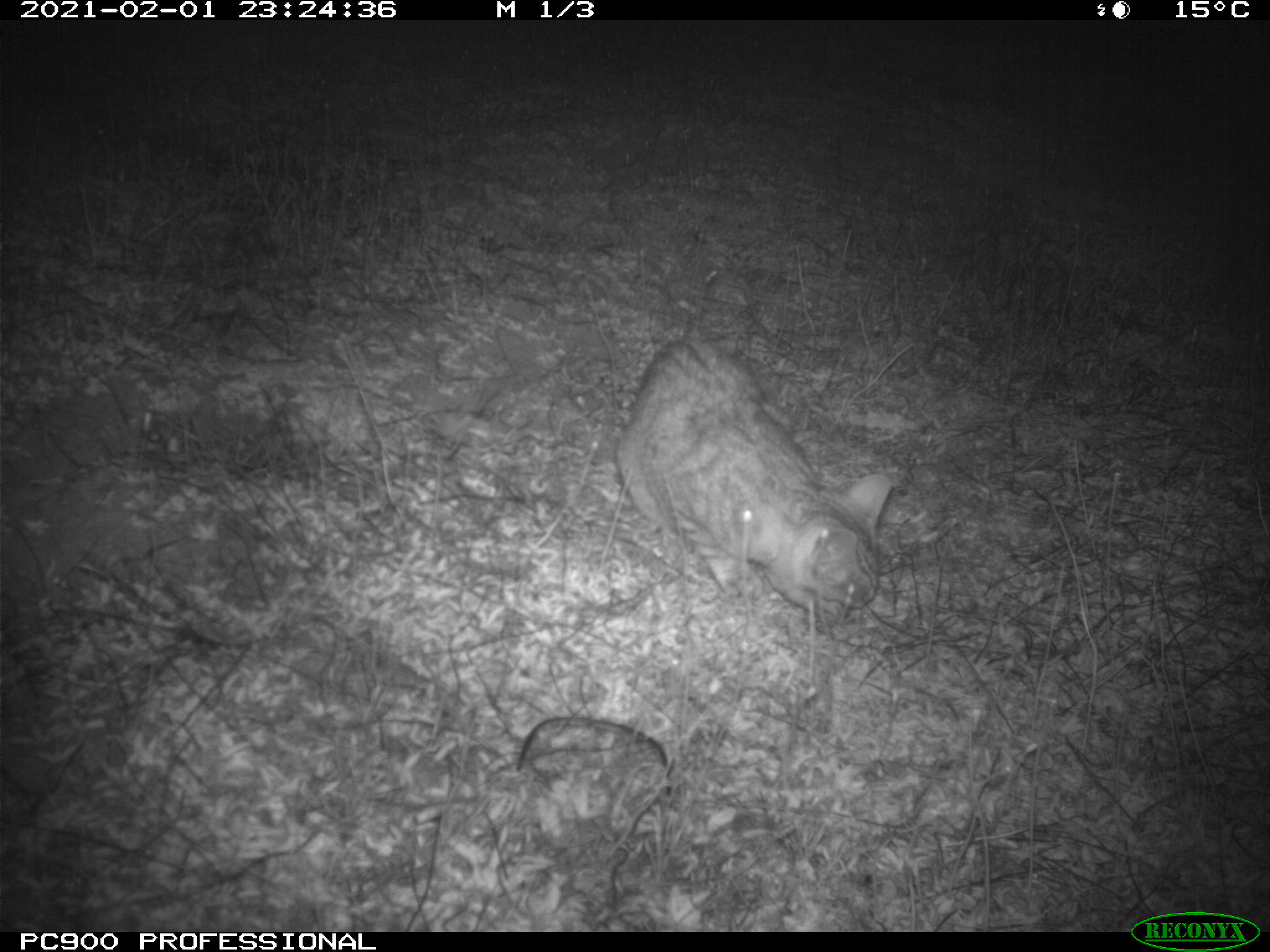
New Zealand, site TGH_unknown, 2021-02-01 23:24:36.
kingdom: Animalia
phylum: Chordata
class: Mammalia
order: Carnivora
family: Felidae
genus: Felis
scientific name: Felis catus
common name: domestic cat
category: cat